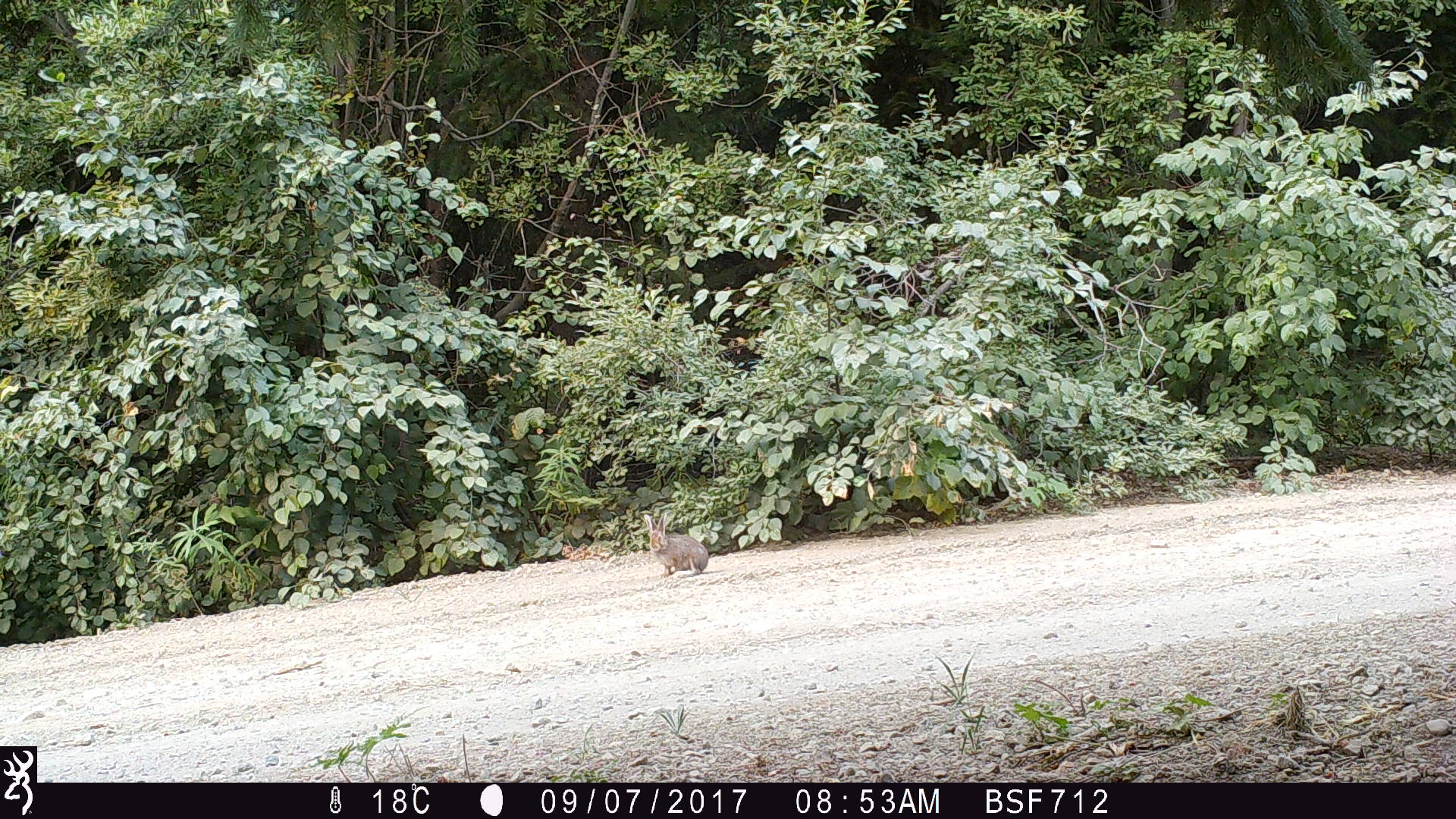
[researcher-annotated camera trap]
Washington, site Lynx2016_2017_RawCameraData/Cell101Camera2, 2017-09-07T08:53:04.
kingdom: Animalia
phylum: Chordata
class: Mammalia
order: Lagomorpha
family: Leporidae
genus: Lepus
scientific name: Lepus americanus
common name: snowshoe hare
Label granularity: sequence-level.